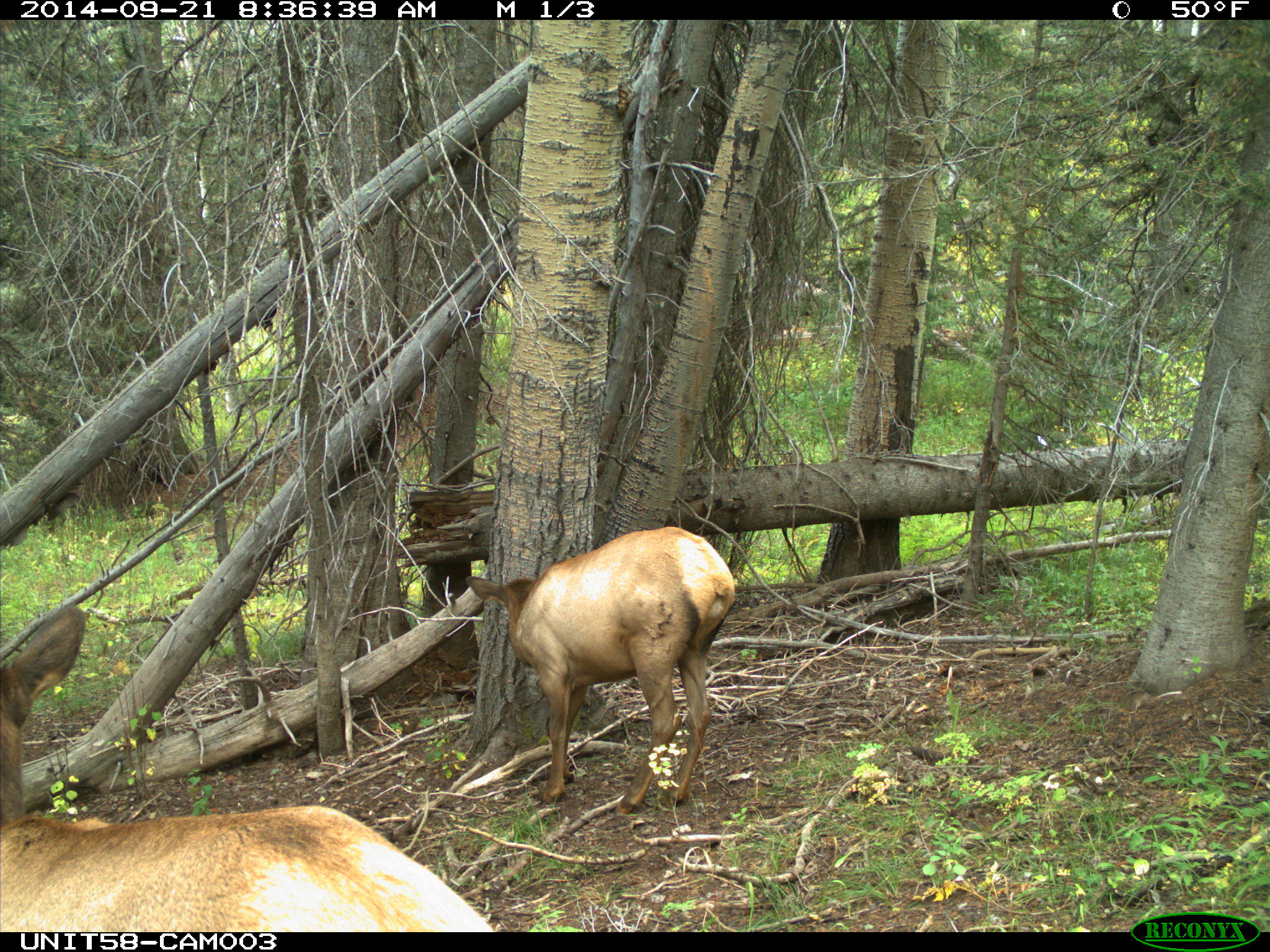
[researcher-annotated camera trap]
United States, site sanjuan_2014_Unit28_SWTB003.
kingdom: Animalia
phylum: Chordata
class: Mammalia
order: Artiodactyla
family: Cervidae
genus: Cervus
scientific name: Cervus elaphus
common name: red deer